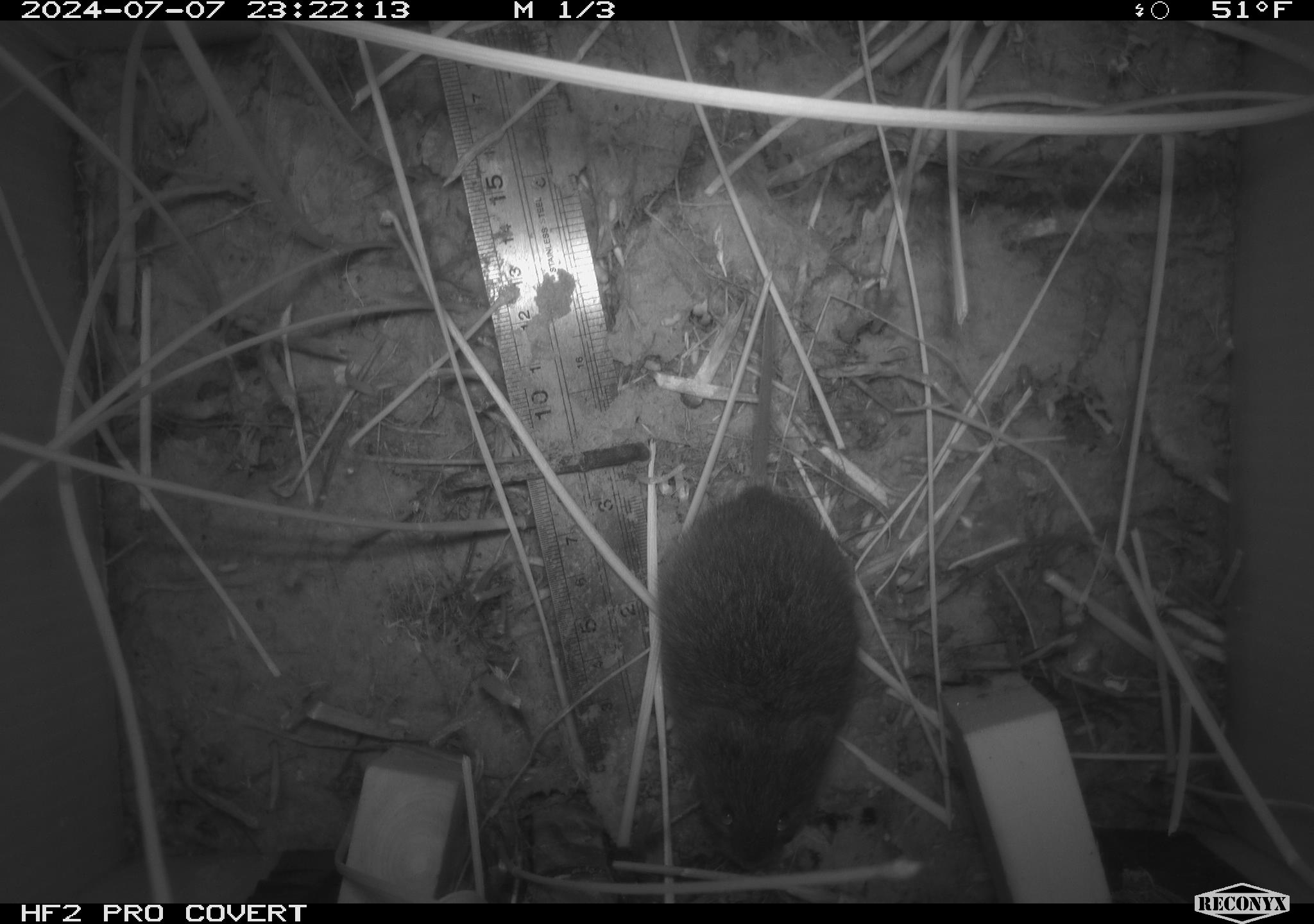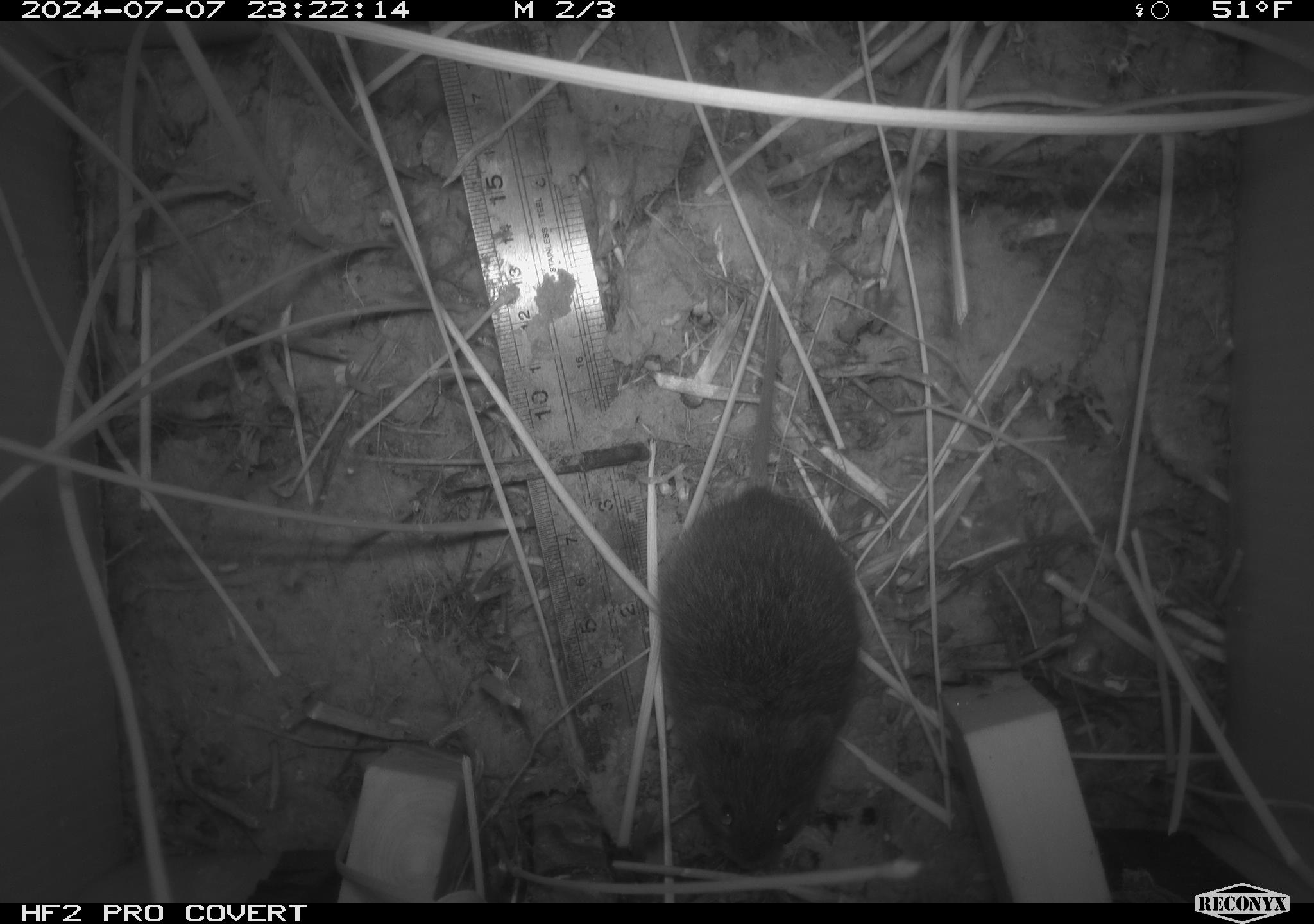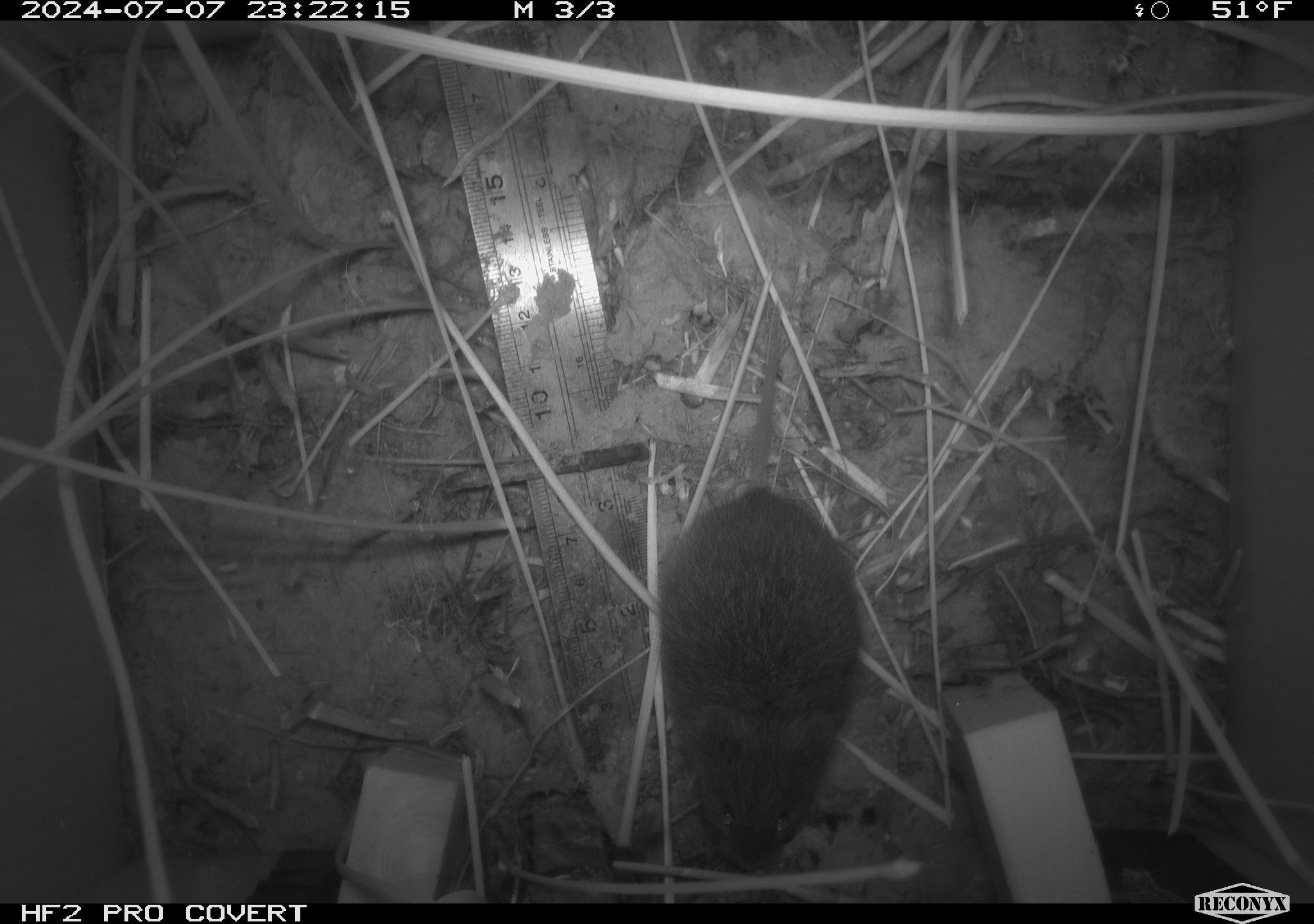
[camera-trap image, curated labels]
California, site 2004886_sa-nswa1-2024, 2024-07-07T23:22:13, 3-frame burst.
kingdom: Animalia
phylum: Chordata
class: Mammalia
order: Rodentia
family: Cricetidae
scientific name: Arvicolinae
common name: voles, lemmings, and muskrats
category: arvicolinae subfamily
Arvicolinae subfamily (voles, lemmings, and muskrats) (Arvicolinae).